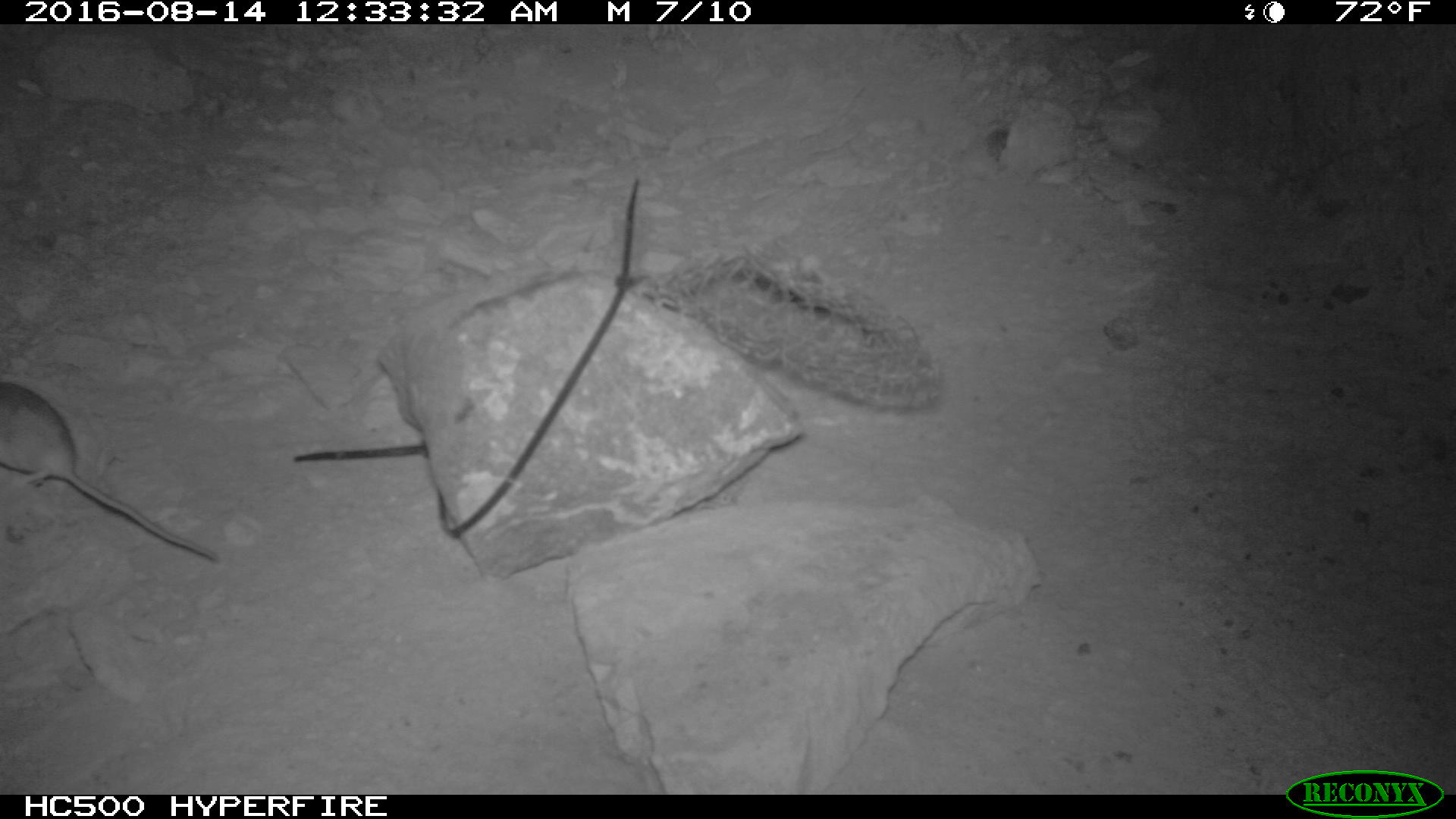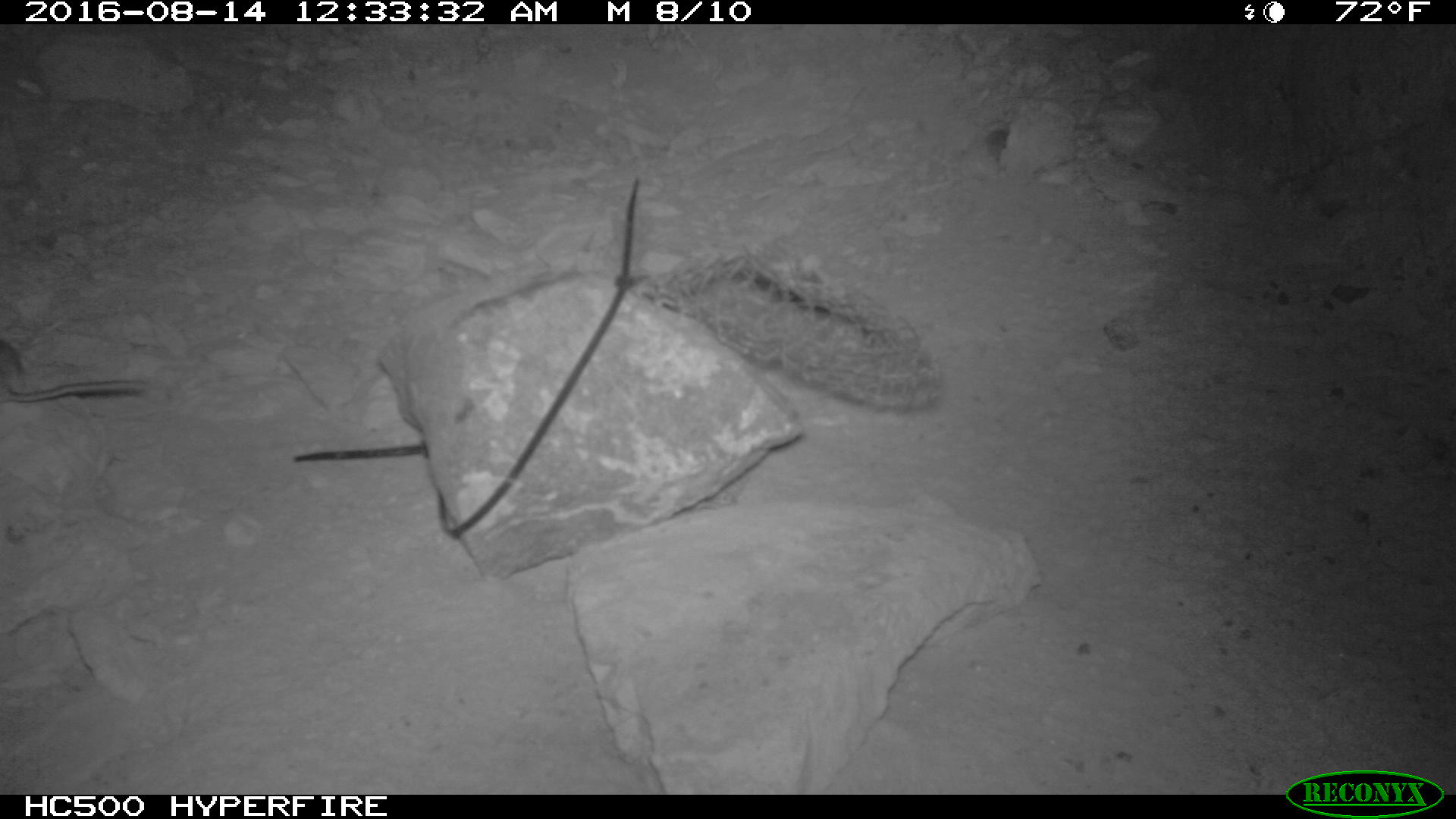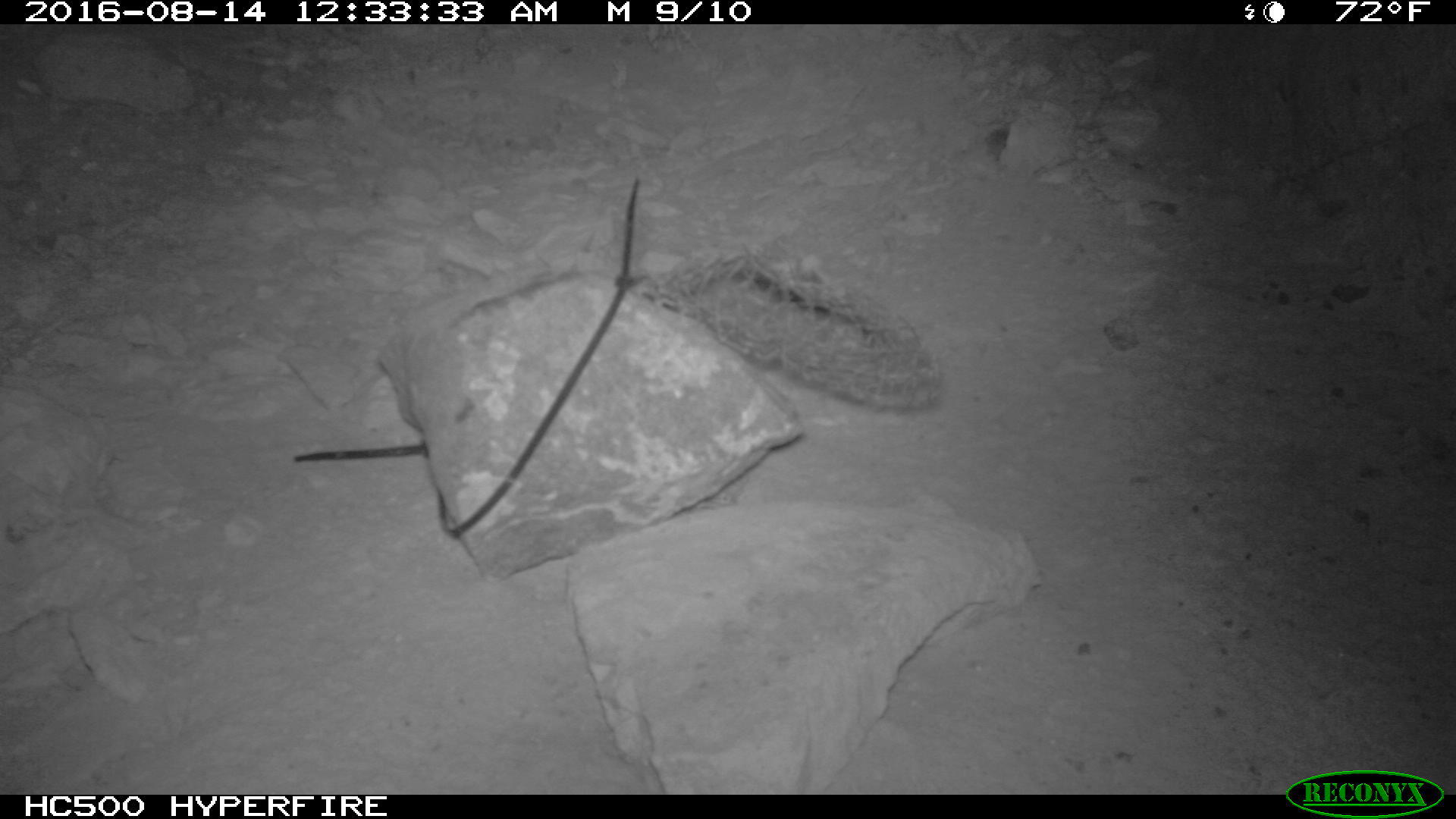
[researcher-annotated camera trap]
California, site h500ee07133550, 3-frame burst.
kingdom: Animalia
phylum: Chordata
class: Mammalia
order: Rodentia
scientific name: Rodentia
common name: rodent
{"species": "rodent (Rodentia)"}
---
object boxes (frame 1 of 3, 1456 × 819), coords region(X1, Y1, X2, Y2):
rodent: region(0, 379, 223, 566)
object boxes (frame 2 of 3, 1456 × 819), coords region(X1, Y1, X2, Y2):
rodent: region(0, 337, 149, 403)